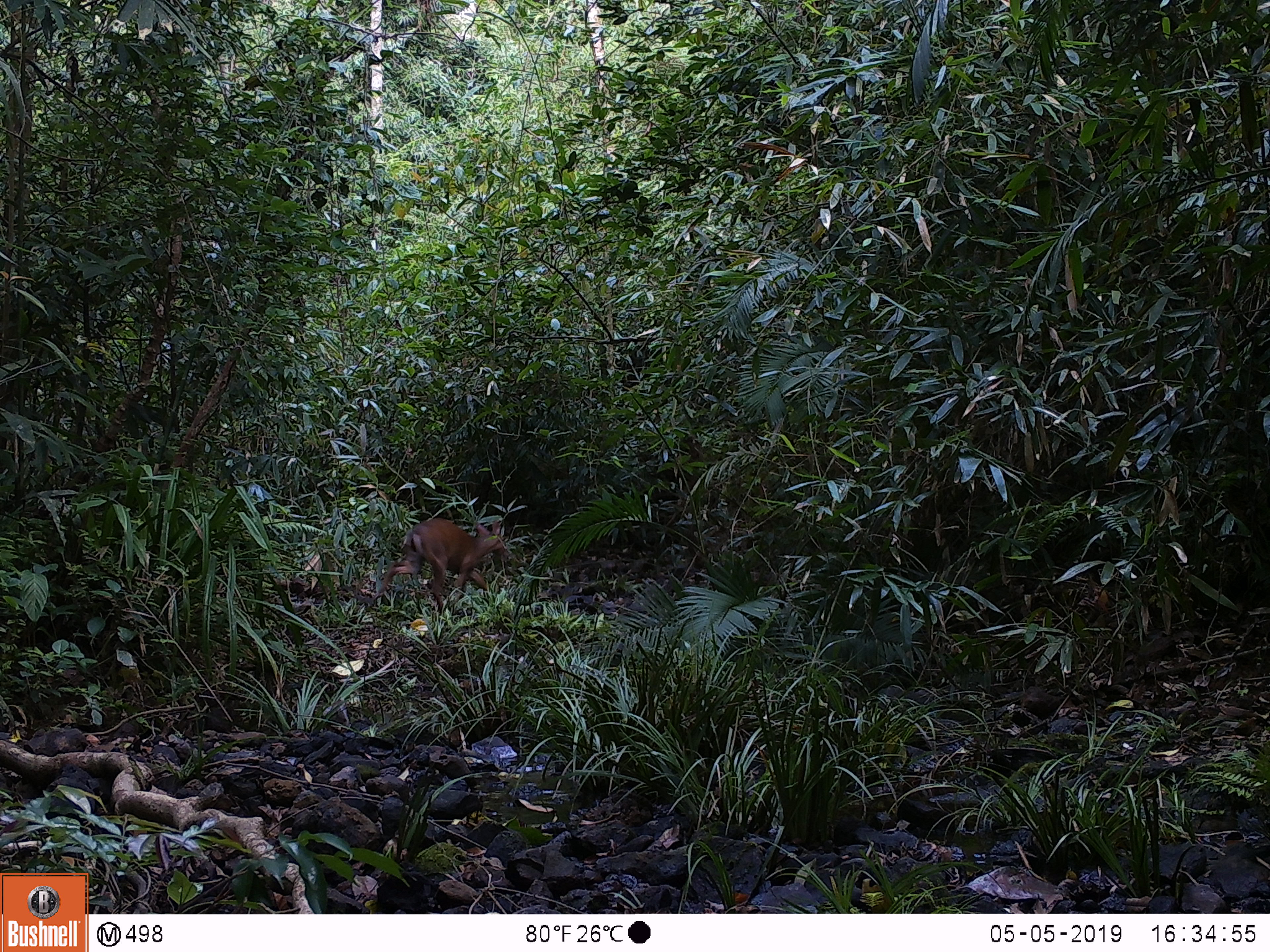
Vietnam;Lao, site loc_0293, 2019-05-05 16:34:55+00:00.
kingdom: Animalia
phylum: Chordata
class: Mammalia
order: Artiodactyla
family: Cervidae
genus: Muntiacus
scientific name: Muntiacus vuquangensis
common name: large-antlered muntjac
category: large antlered muntjac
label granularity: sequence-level